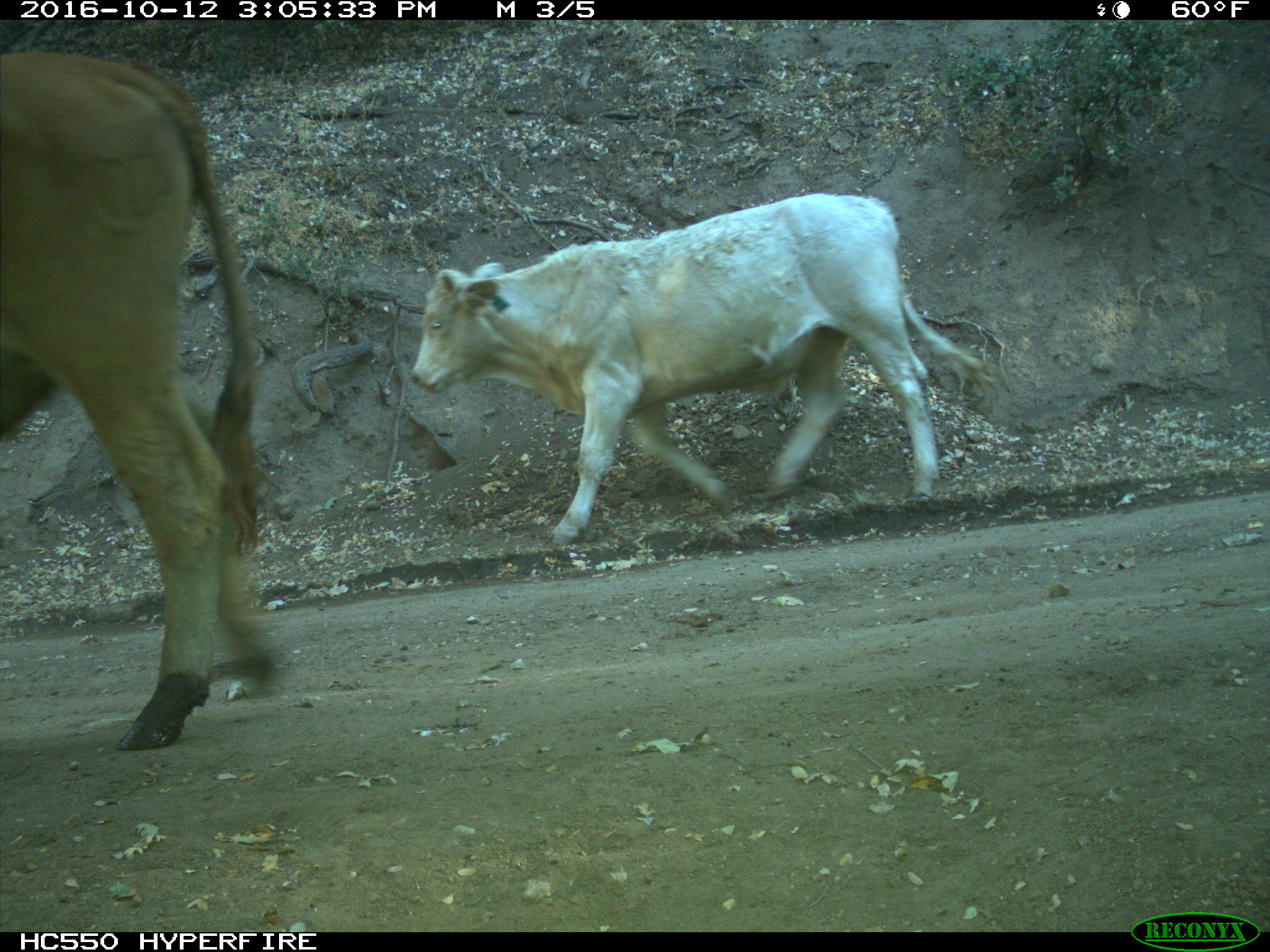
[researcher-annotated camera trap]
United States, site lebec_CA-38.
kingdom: Animalia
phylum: Chordata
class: Mammalia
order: Artiodactyla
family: Bovidae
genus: Bos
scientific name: Bos taurus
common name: domestic cow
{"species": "Bos taurus (domestic cow)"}